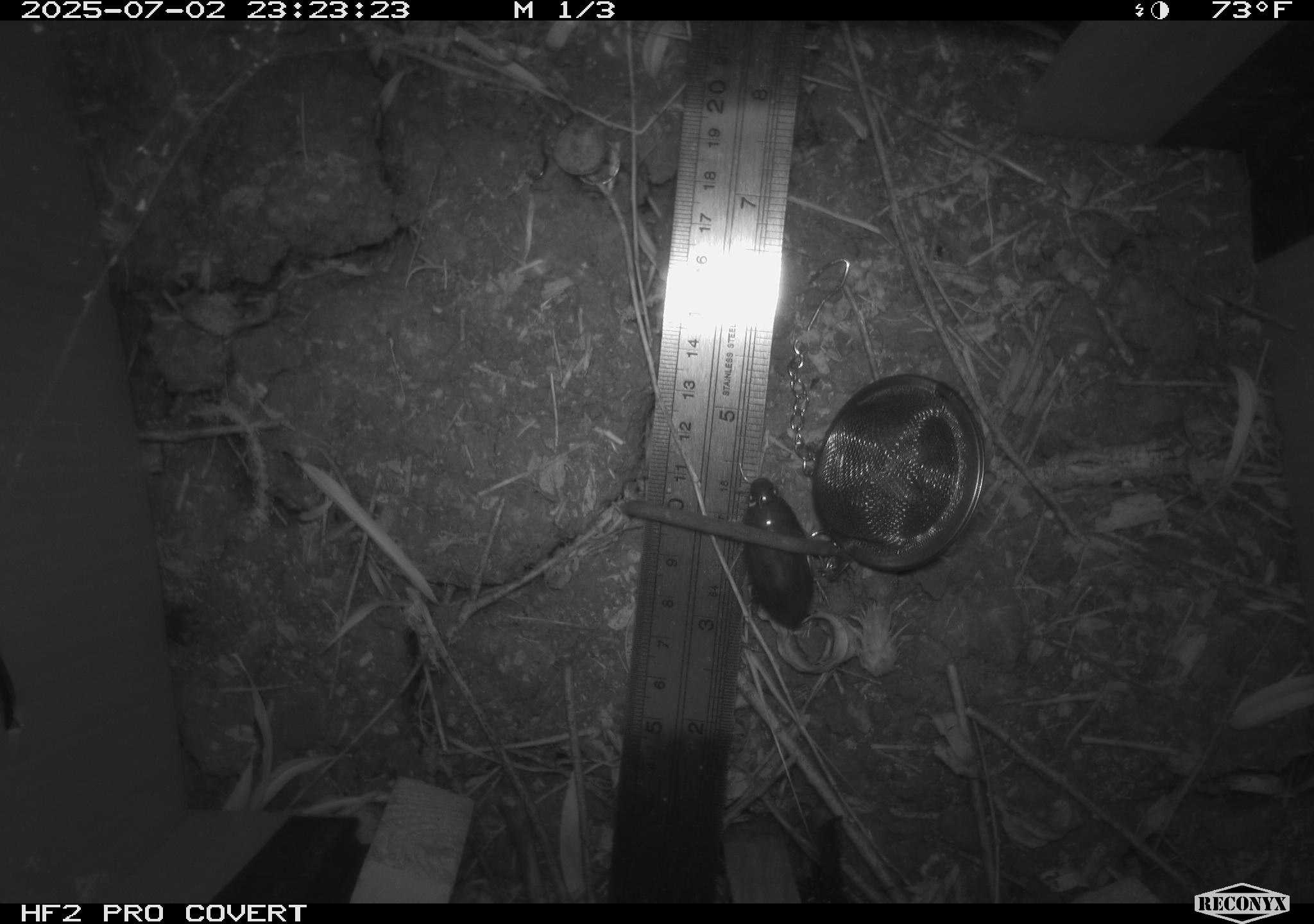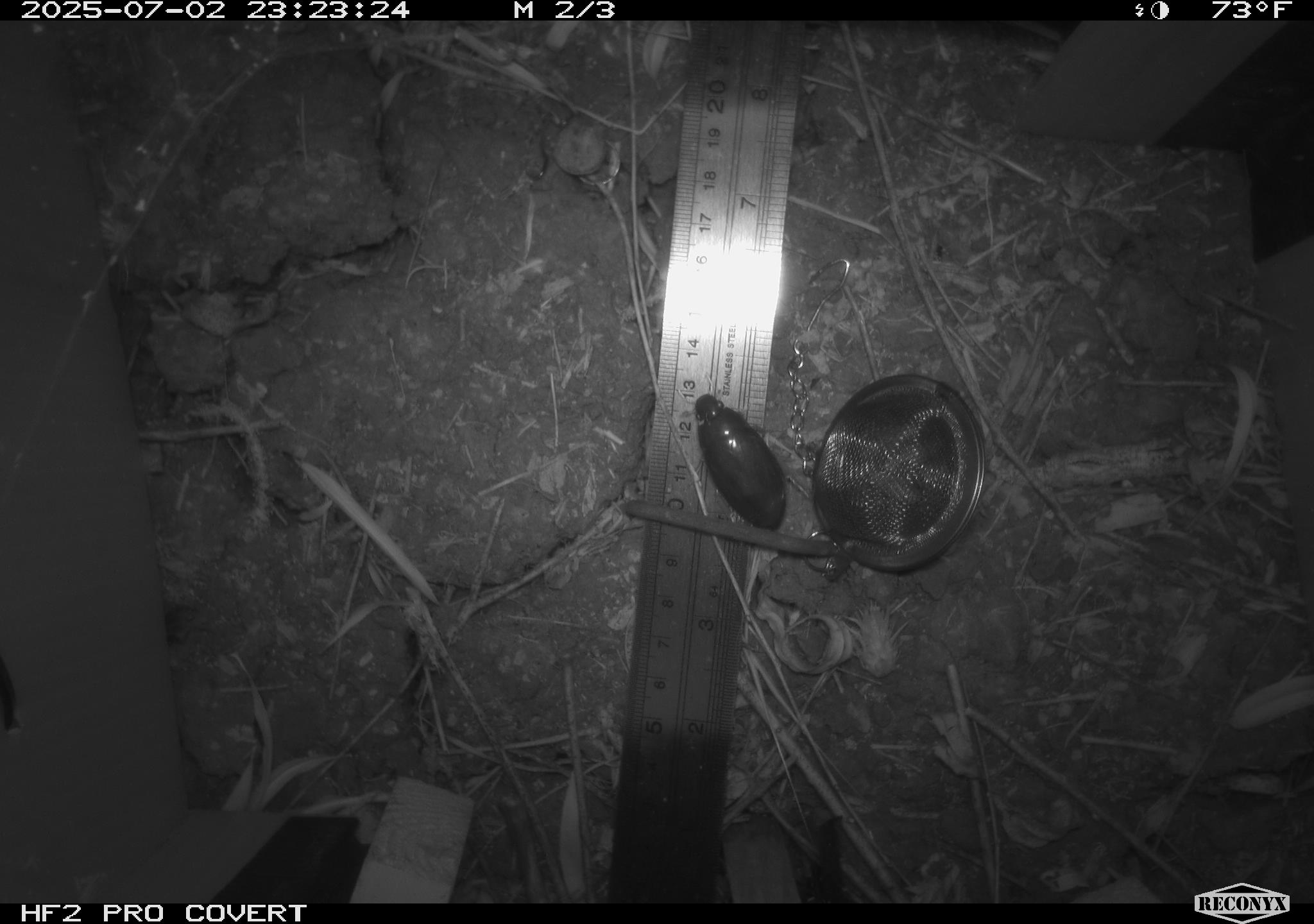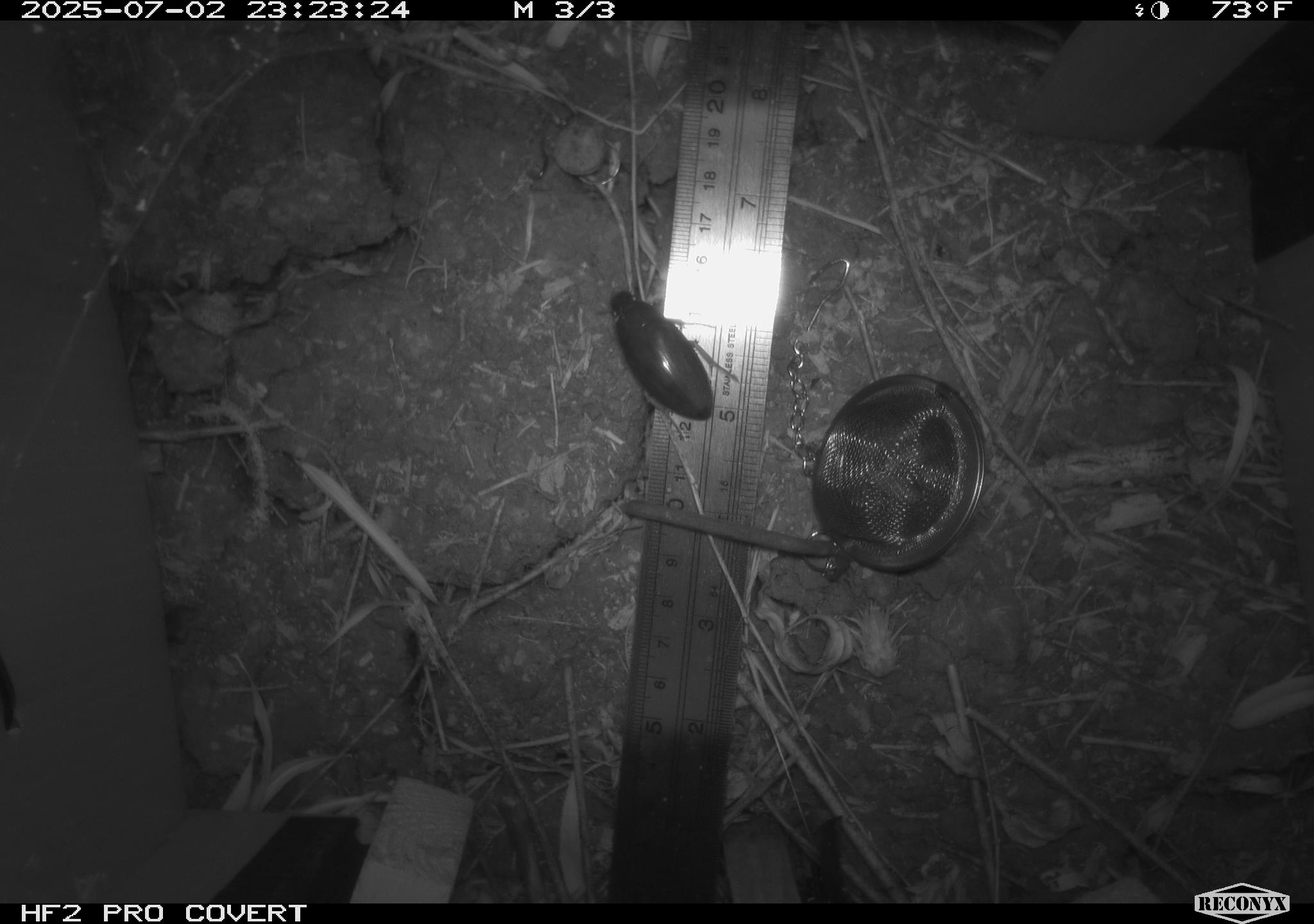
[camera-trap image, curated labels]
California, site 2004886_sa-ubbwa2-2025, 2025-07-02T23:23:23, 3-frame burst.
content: unidentified animal